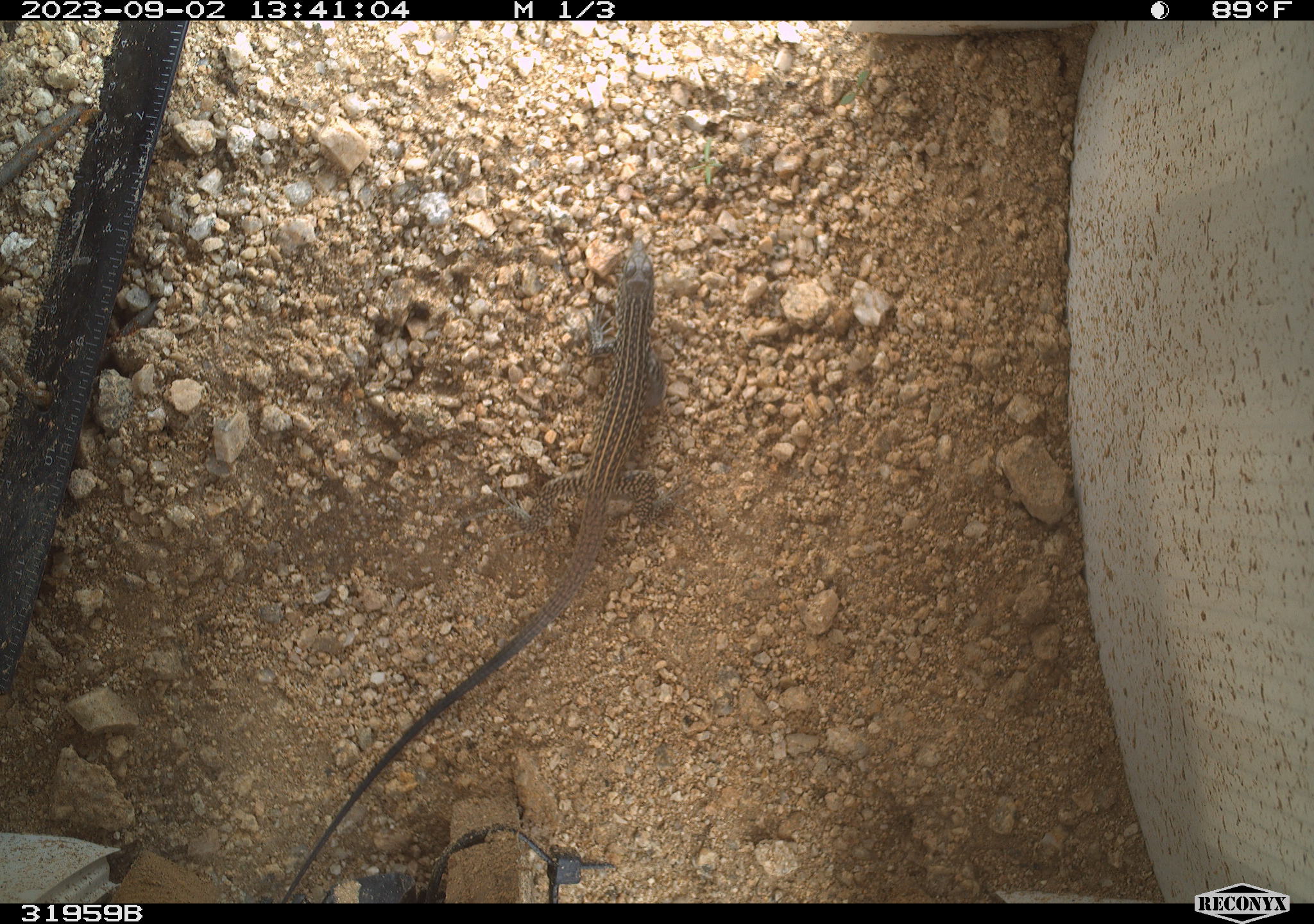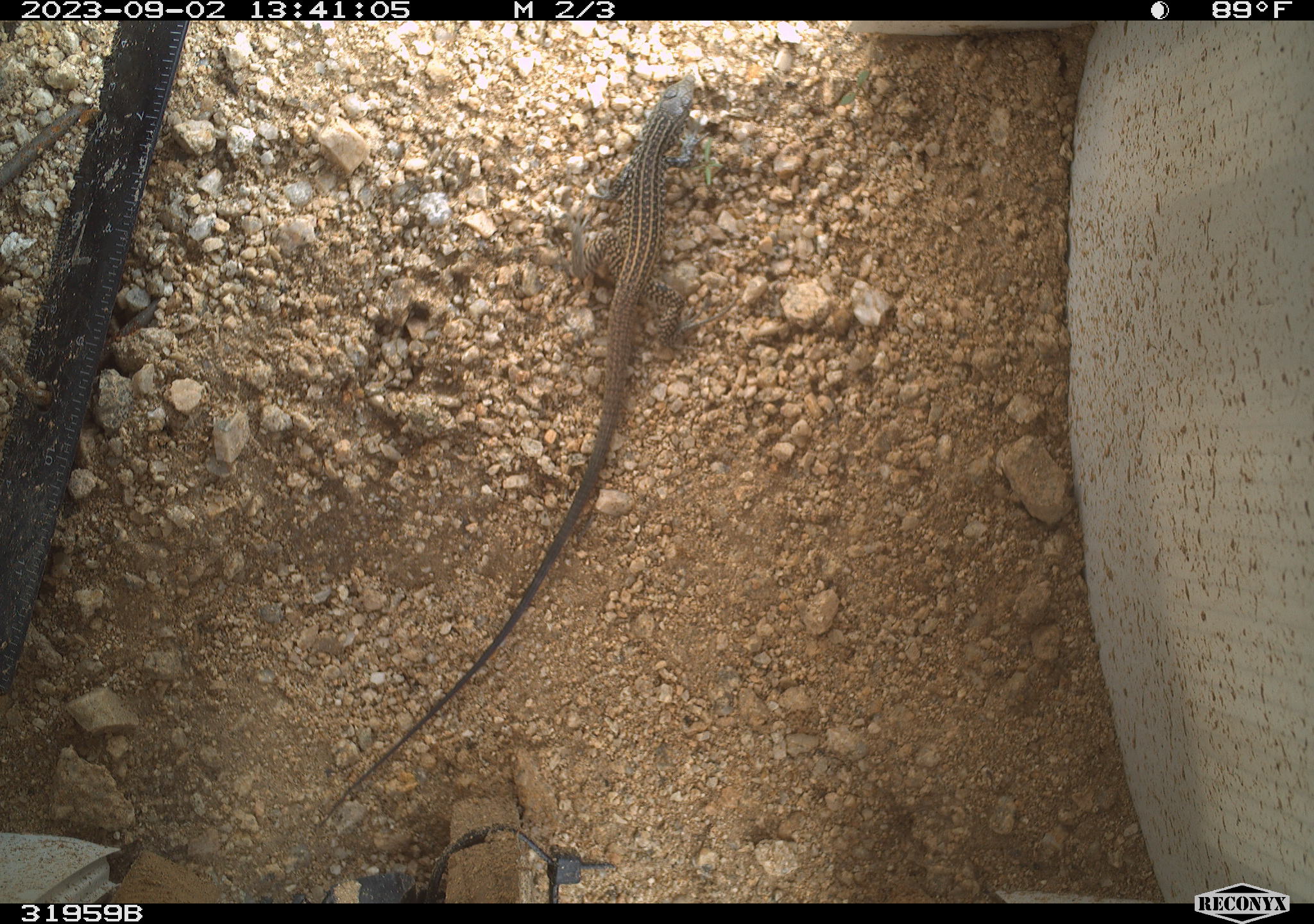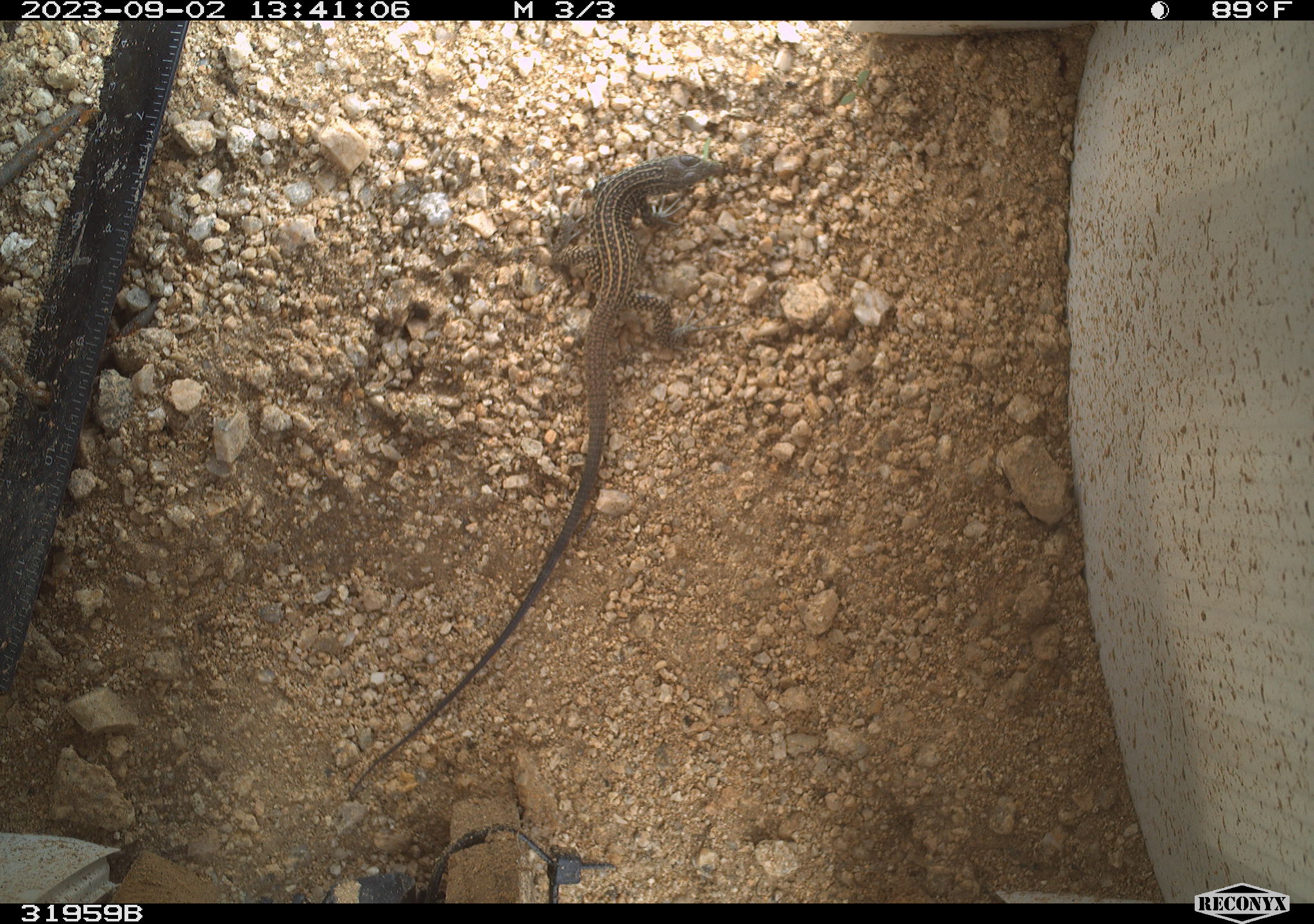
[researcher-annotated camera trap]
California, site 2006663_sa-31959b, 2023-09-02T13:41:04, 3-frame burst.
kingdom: Animalia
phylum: Chordata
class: Reptilia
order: Squamata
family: Teiidae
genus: Aspidoscelis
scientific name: Aspidoscelis tigris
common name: western whiptail